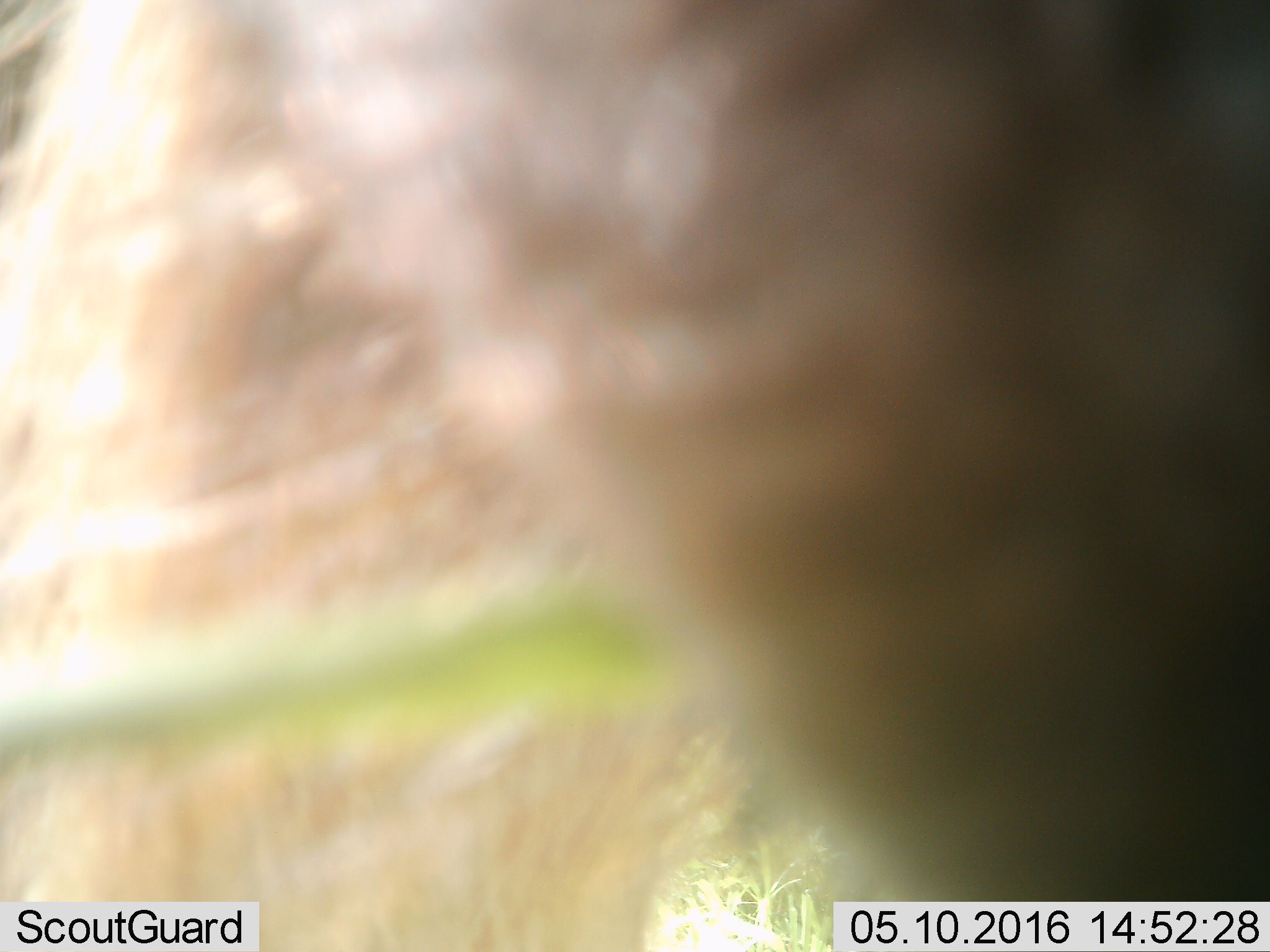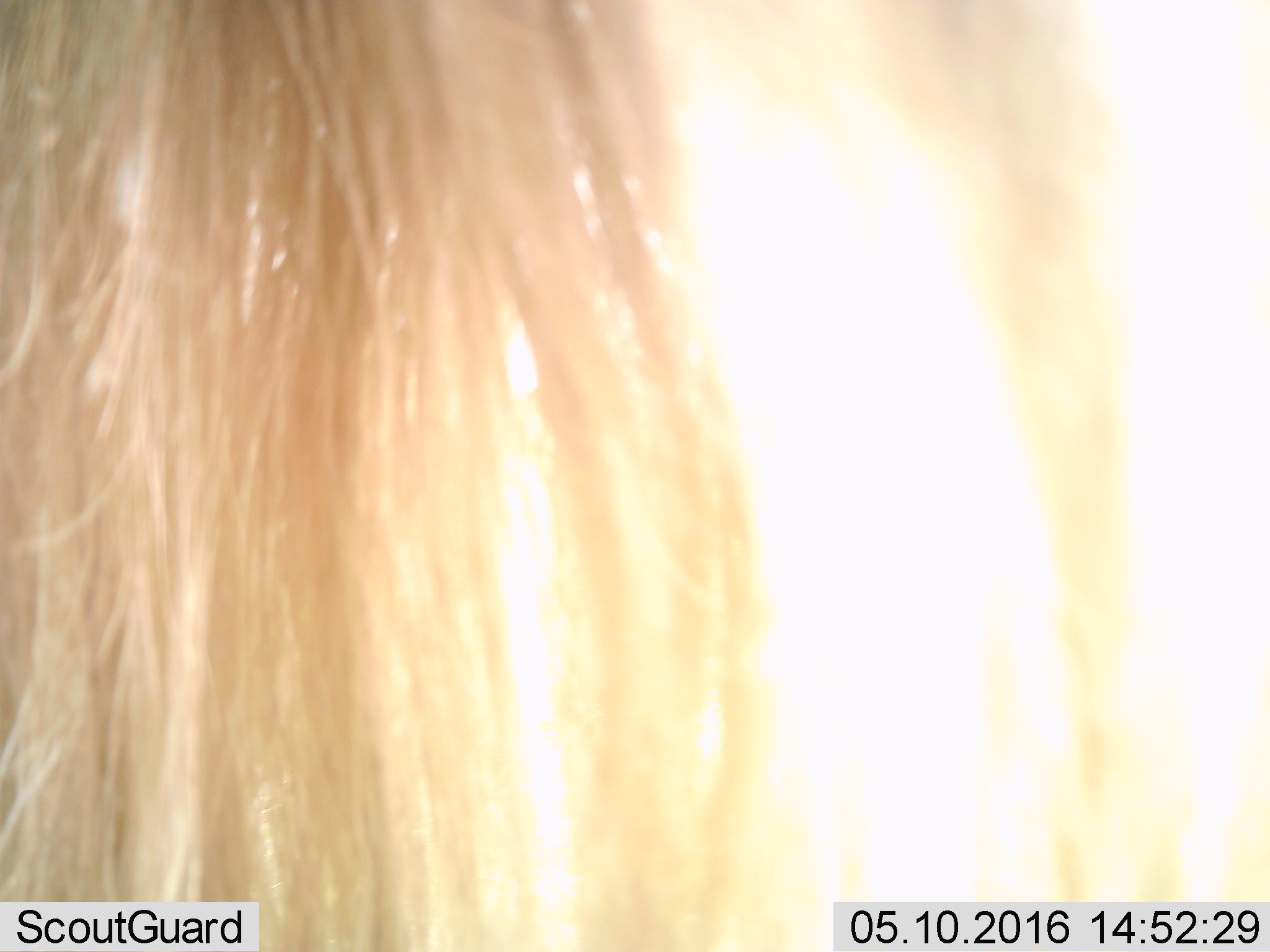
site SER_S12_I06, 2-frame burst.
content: unidentified animal